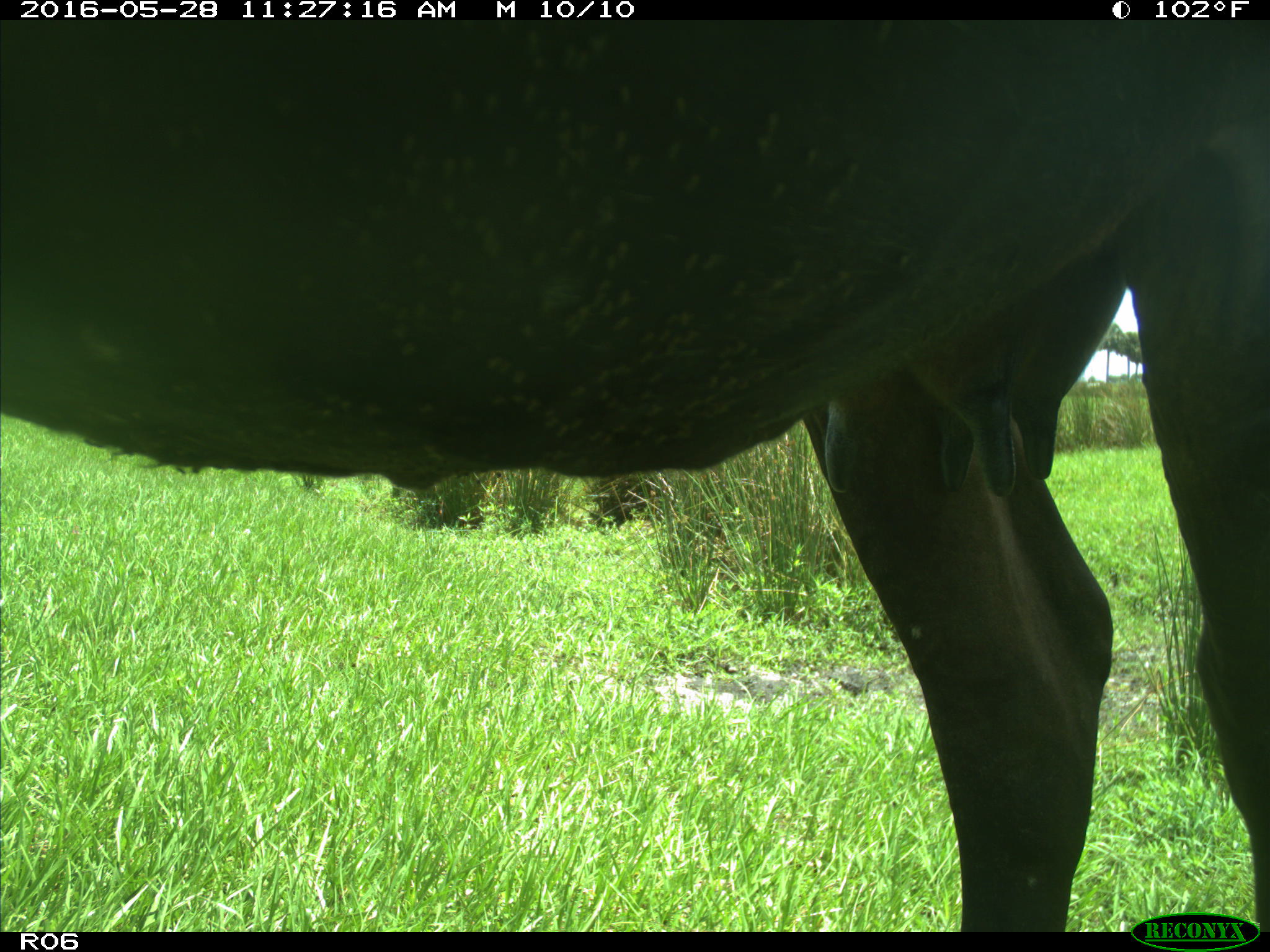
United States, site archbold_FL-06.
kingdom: Animalia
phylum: Chordata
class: Mammalia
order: Artiodactyla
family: Bovidae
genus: Bos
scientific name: Bos taurus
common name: domestic cow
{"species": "Bos taurus (domestic cow)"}